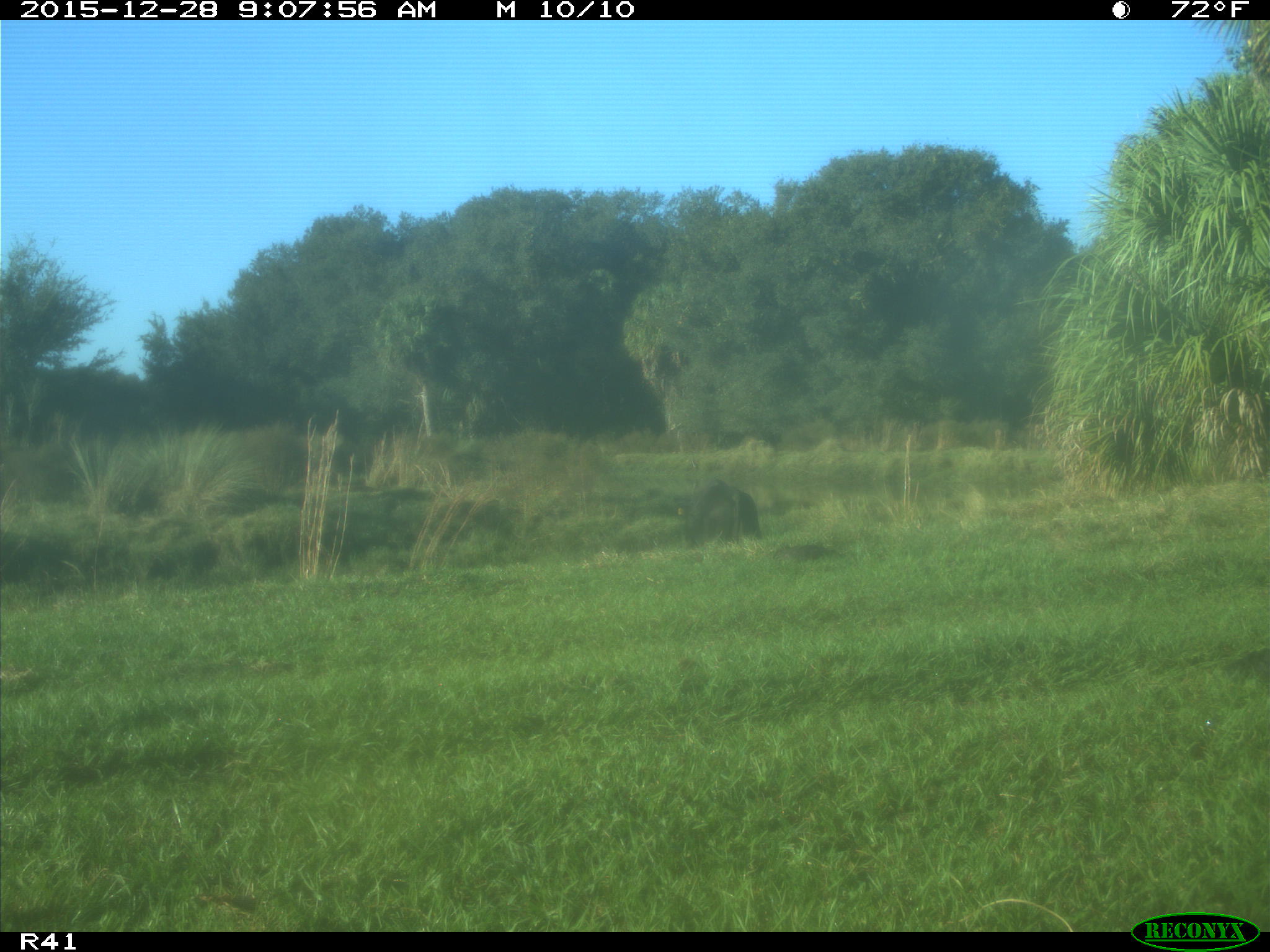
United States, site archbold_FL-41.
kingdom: Animalia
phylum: Chordata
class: Mammalia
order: Artiodactyla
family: Bovidae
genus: Bos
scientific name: Bos taurus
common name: domestic cow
Bos taurus (domestic cow).